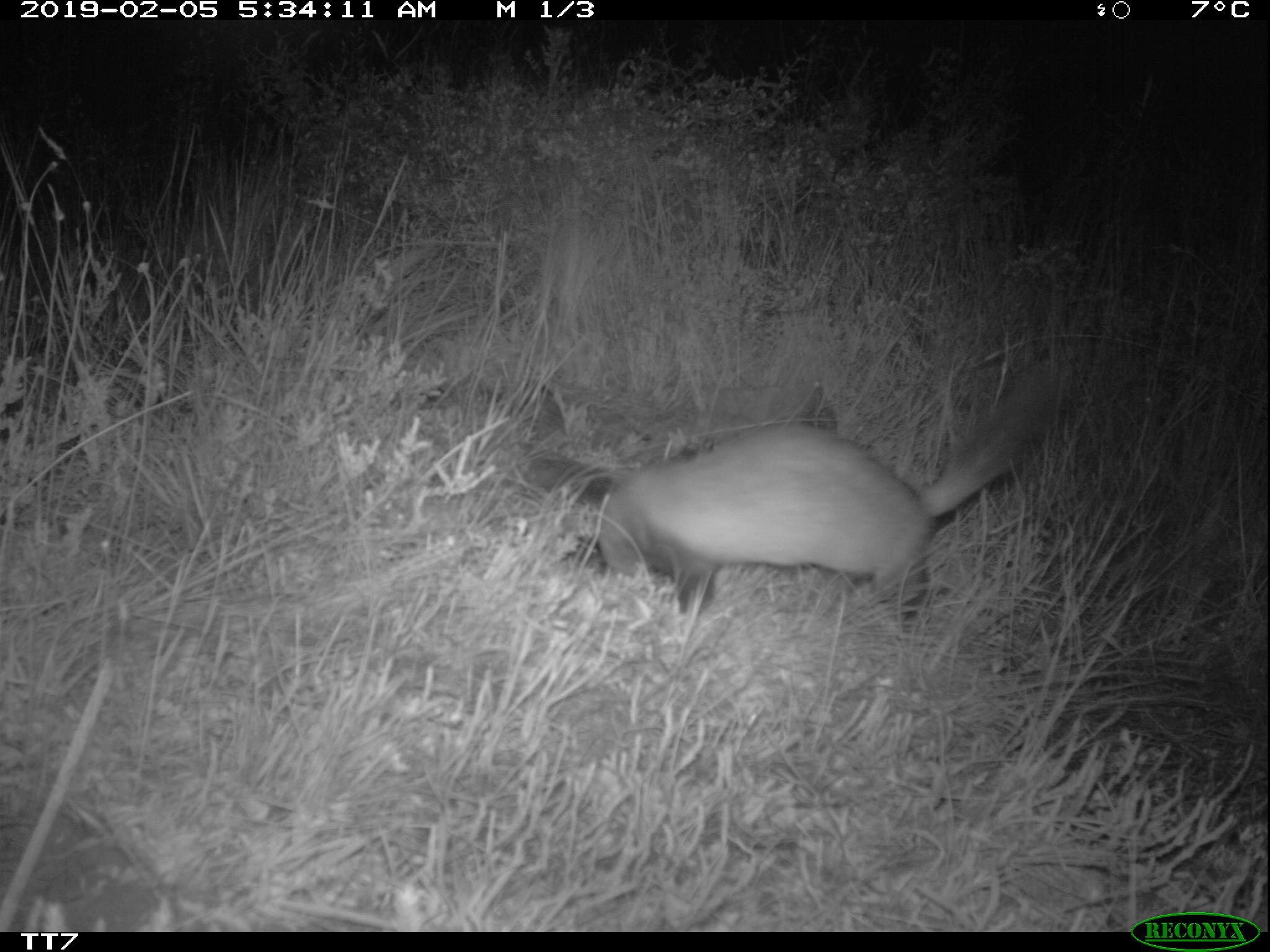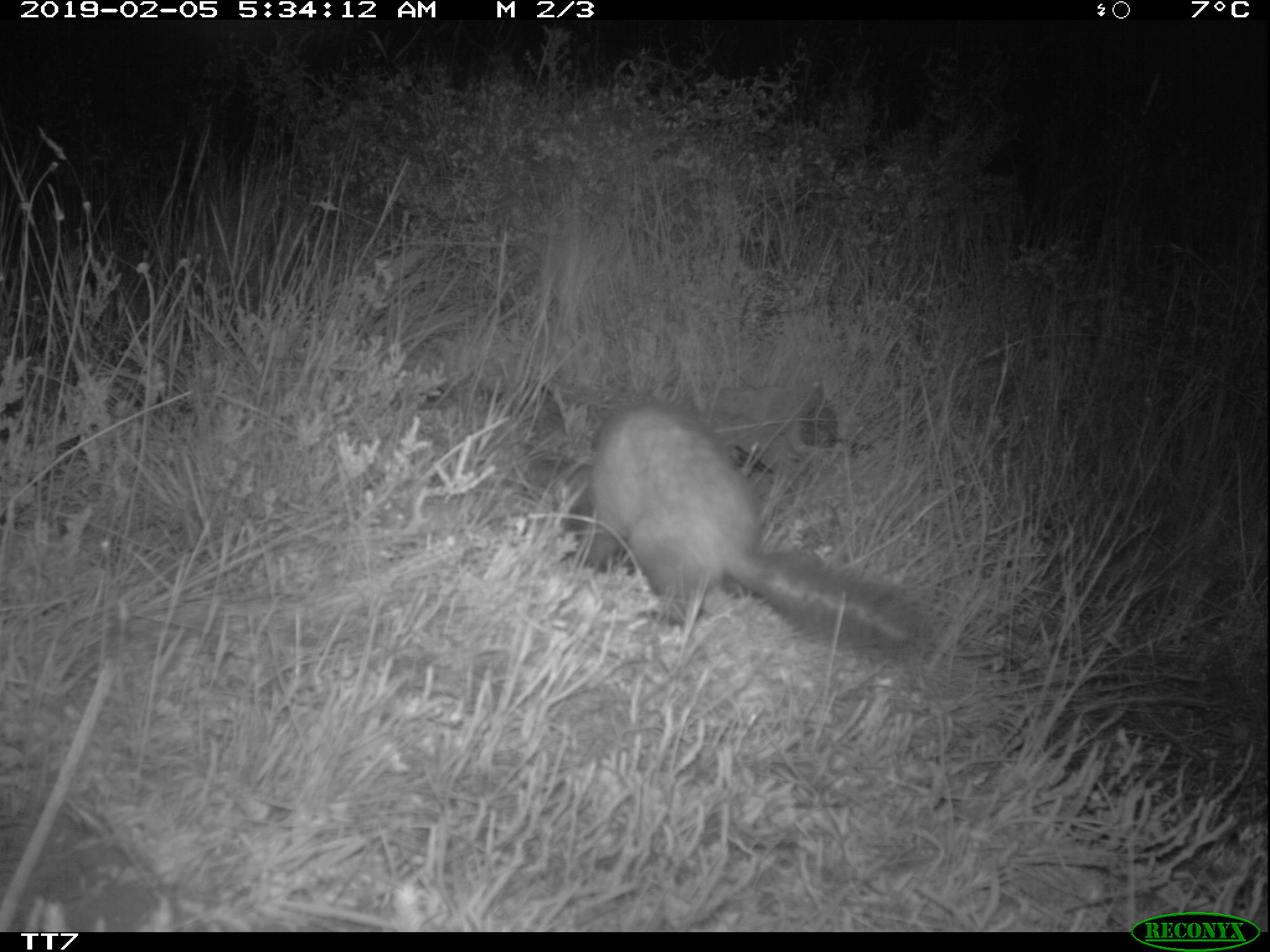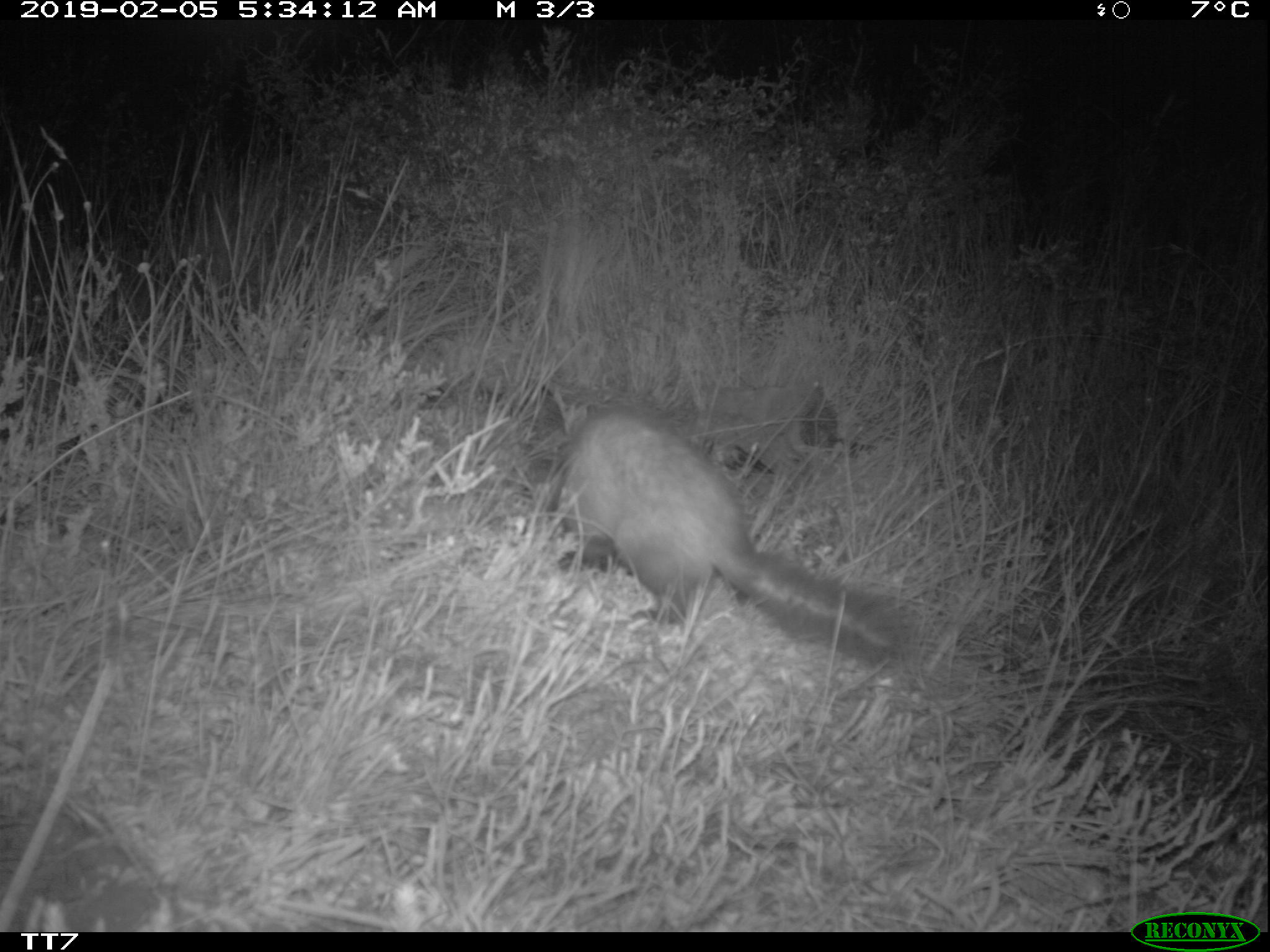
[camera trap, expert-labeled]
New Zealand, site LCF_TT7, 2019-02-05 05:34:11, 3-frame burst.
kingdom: Animalia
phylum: Chordata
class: Mammalia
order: Carnivora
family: Mustelidae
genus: Mustela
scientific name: Mustela furo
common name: ferret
Ferret (Mustela furo).